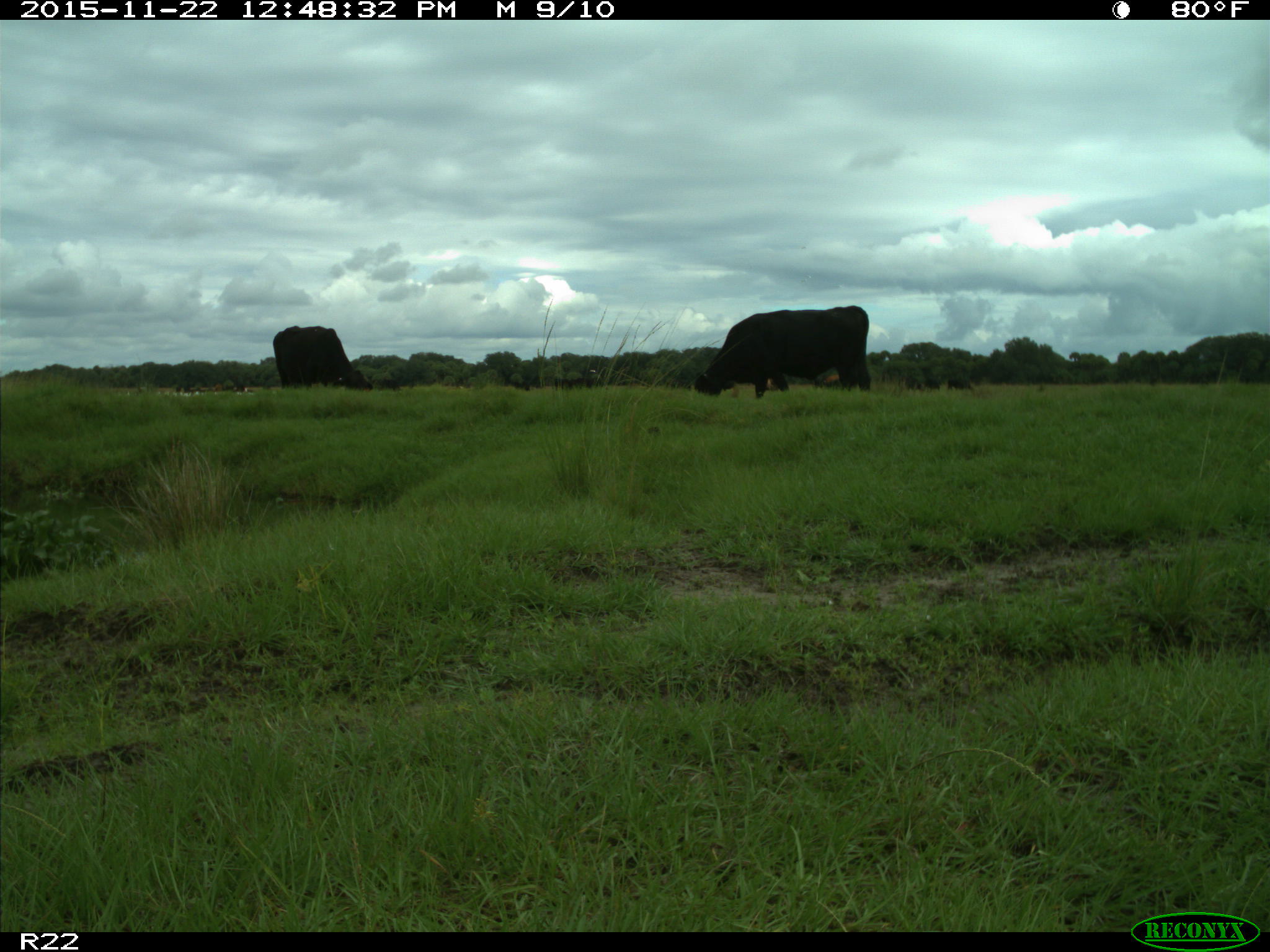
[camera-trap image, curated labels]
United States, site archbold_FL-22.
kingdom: Animalia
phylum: Chordata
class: Mammalia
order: Artiodactyla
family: Bovidae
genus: Bos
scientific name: Bos taurus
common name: domestic cow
Bos taurus (domestic cow).